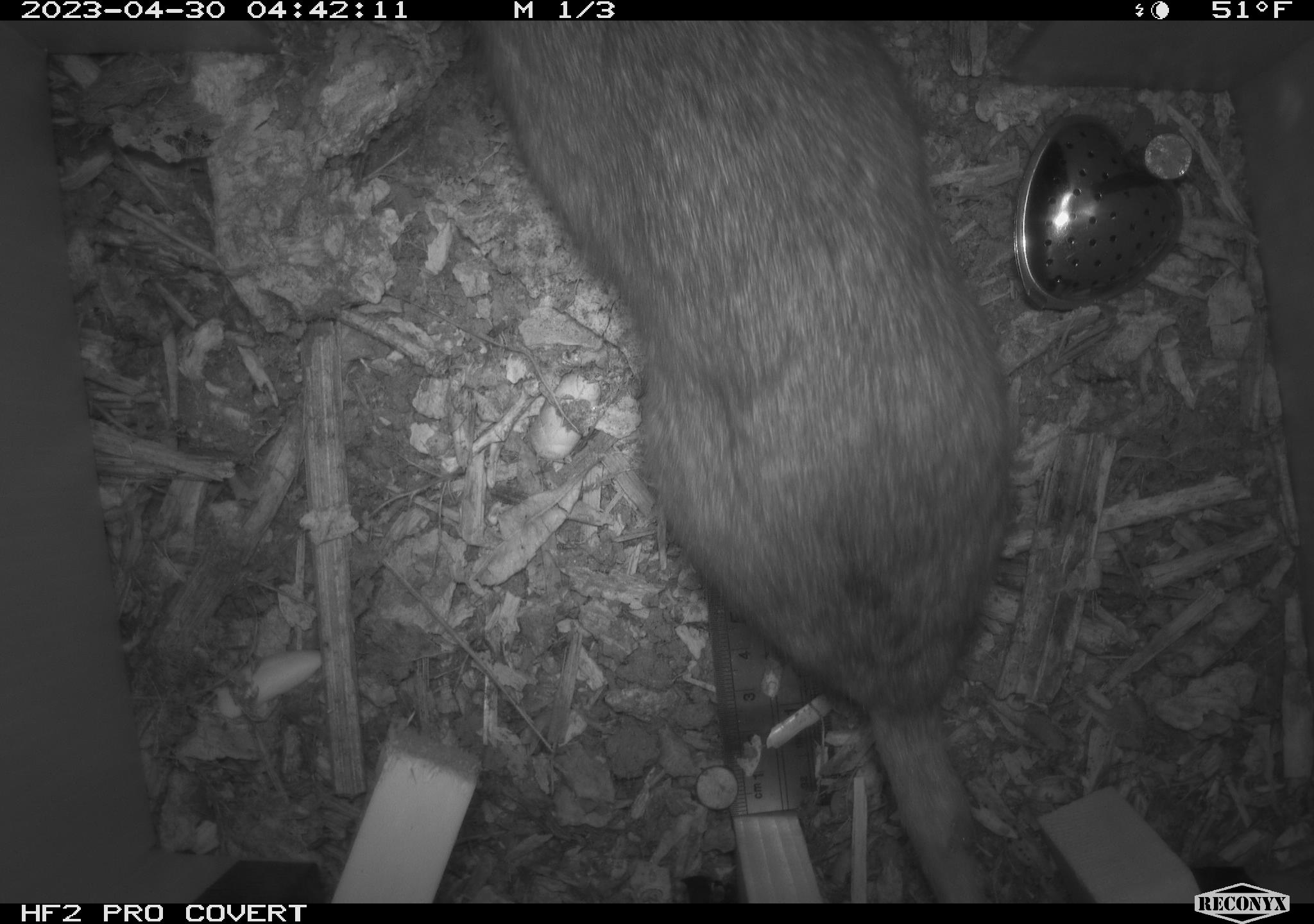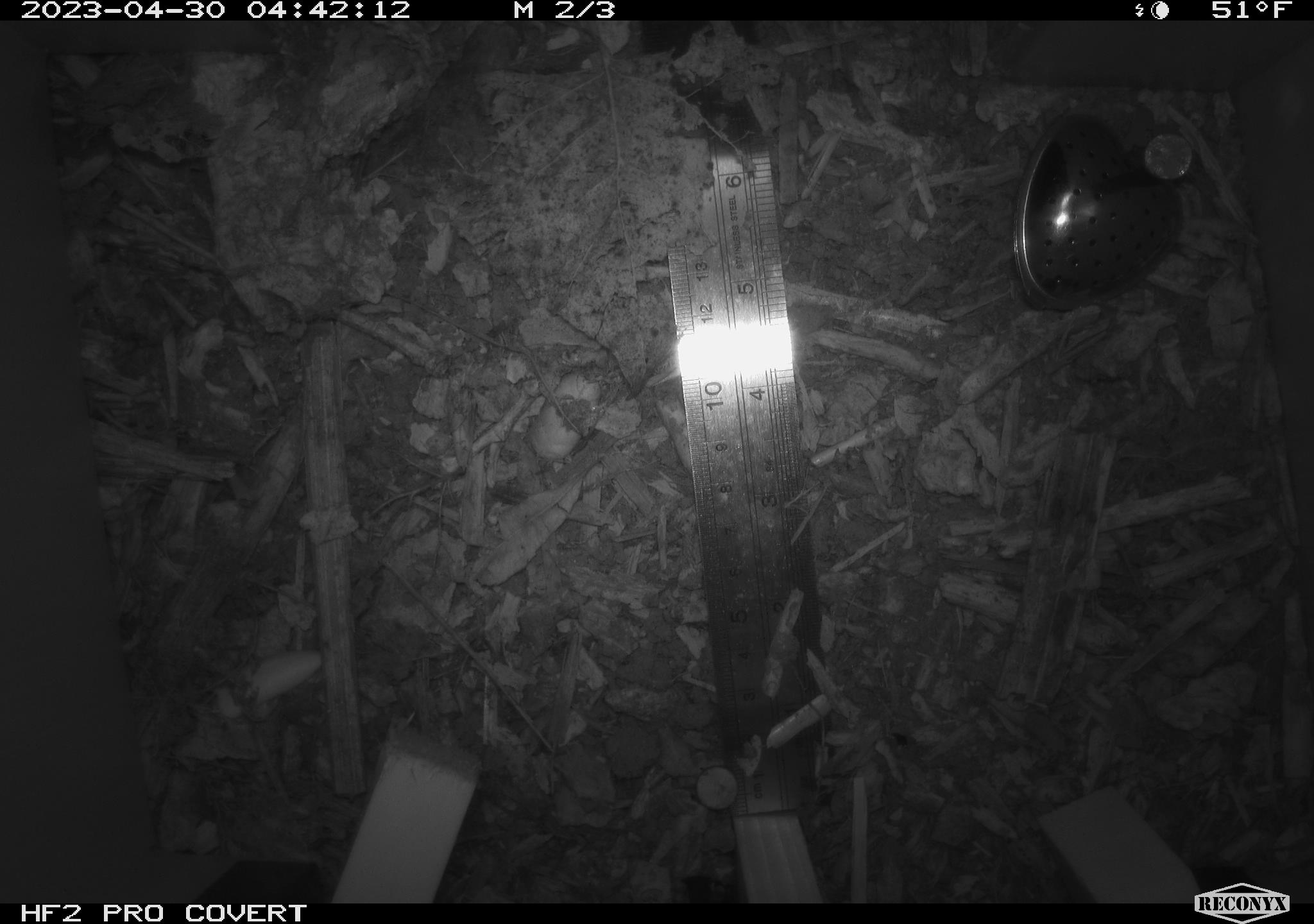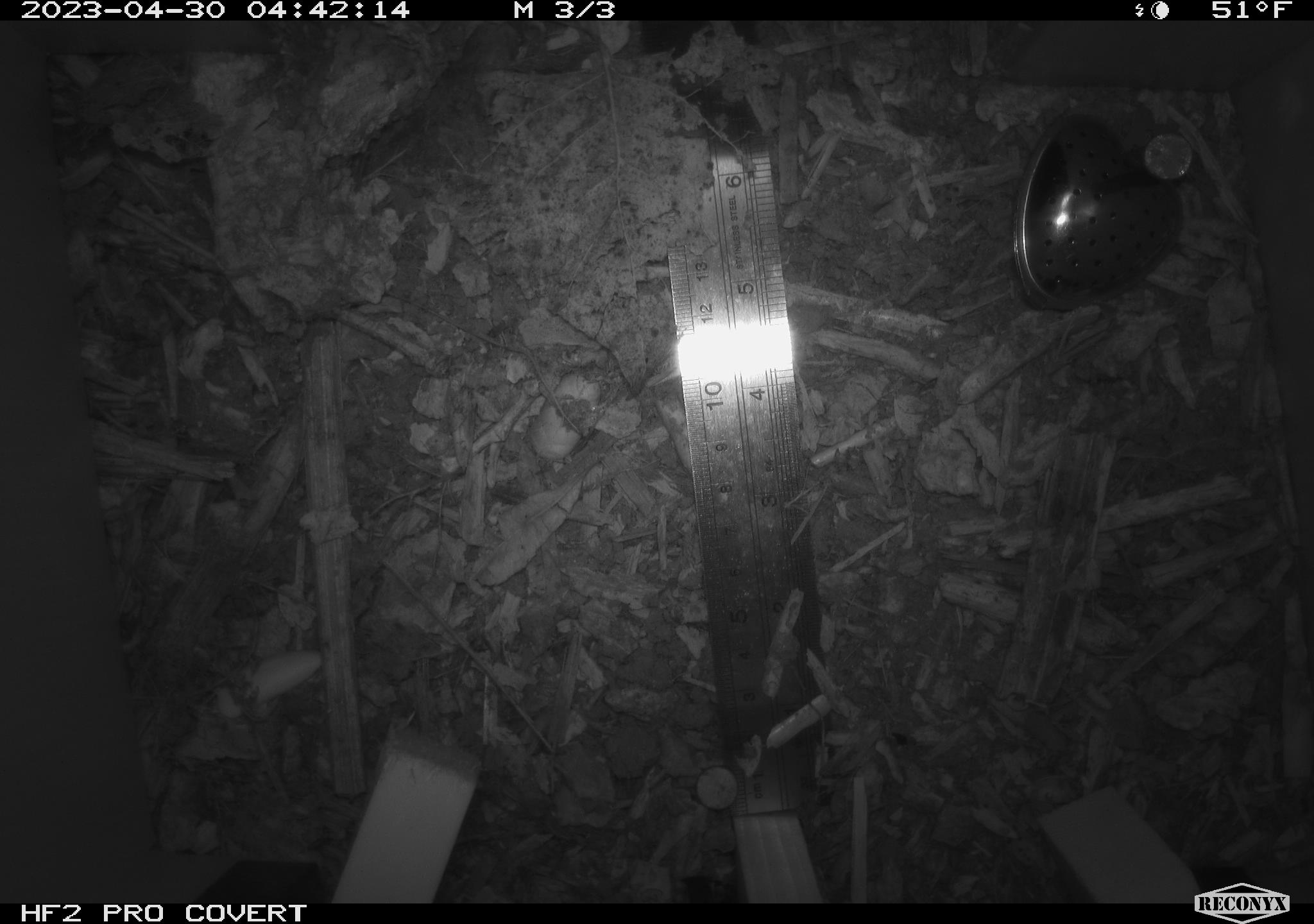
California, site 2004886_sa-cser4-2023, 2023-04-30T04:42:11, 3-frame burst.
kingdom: Animalia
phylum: Chordata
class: Mammalia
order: Rodentia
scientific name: Rodentia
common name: woodrat or rat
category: woodrat or rat species